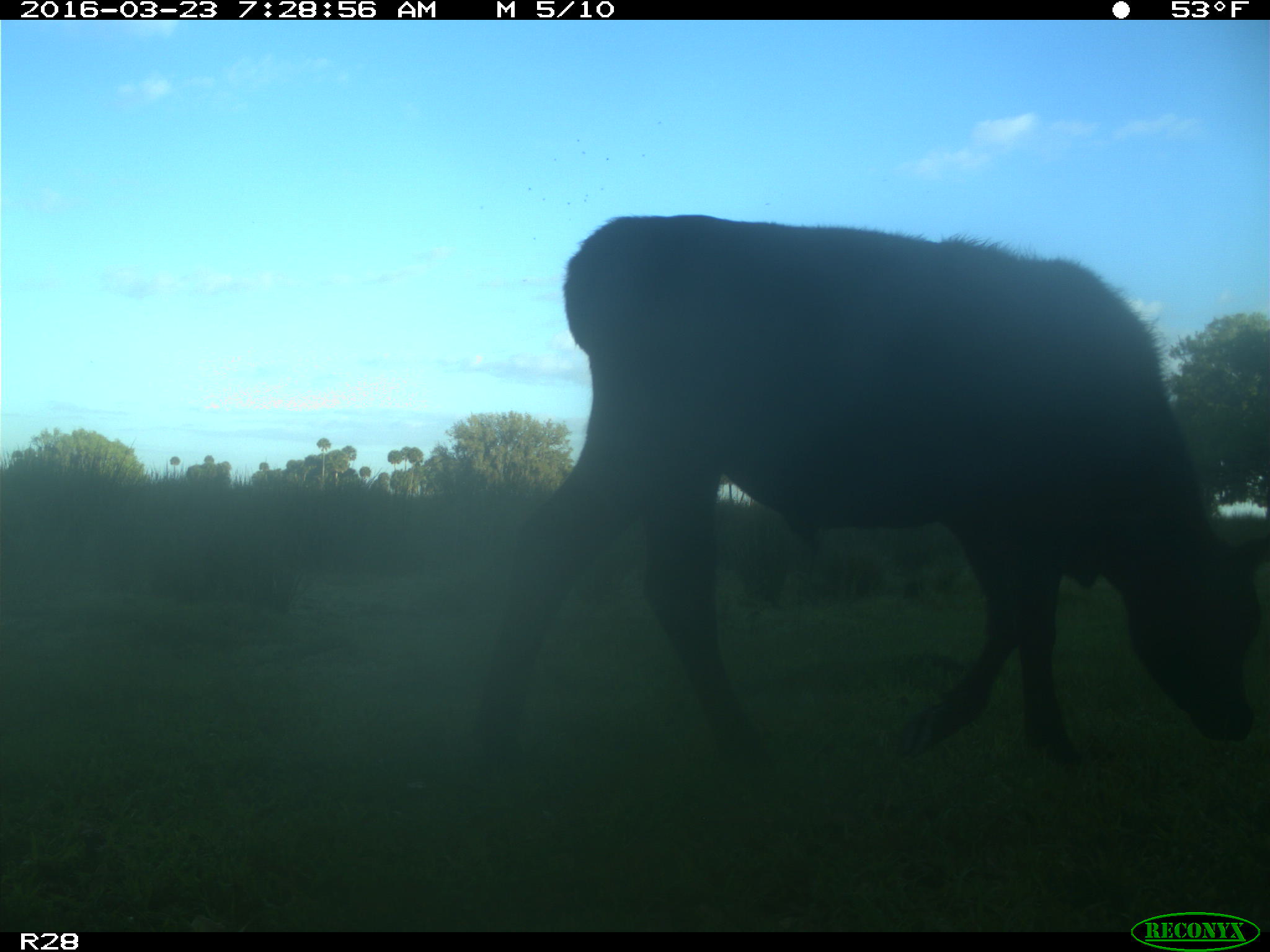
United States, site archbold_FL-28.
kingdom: Animalia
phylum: Chordata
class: Mammalia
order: Artiodactyla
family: Bovidae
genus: Bos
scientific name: Bos taurus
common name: domestic cow